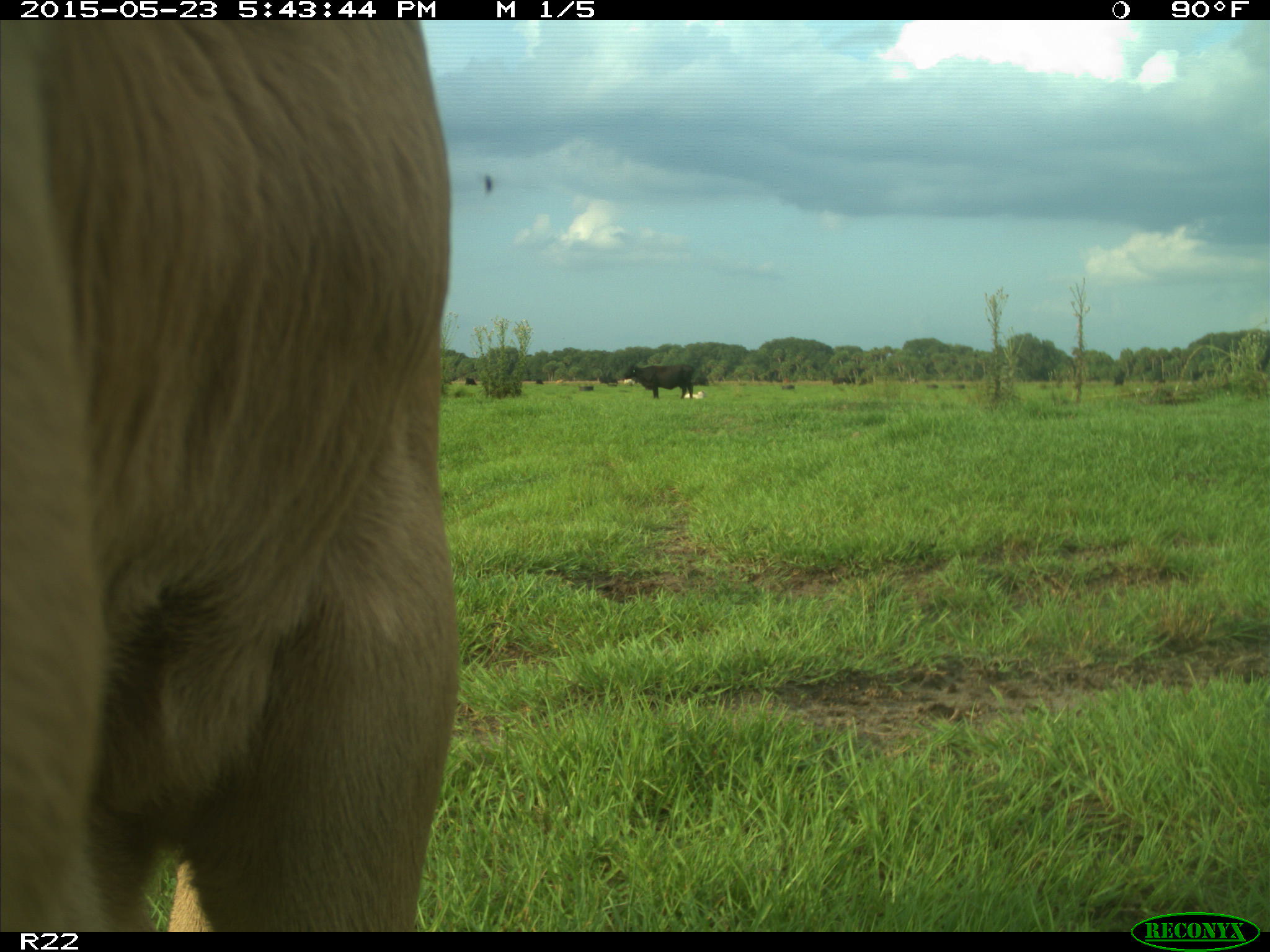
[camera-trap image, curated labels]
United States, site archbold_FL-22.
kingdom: Animalia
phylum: Chordata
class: Mammalia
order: Artiodactyla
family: Bovidae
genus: Bos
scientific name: Bos taurus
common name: domestic cow